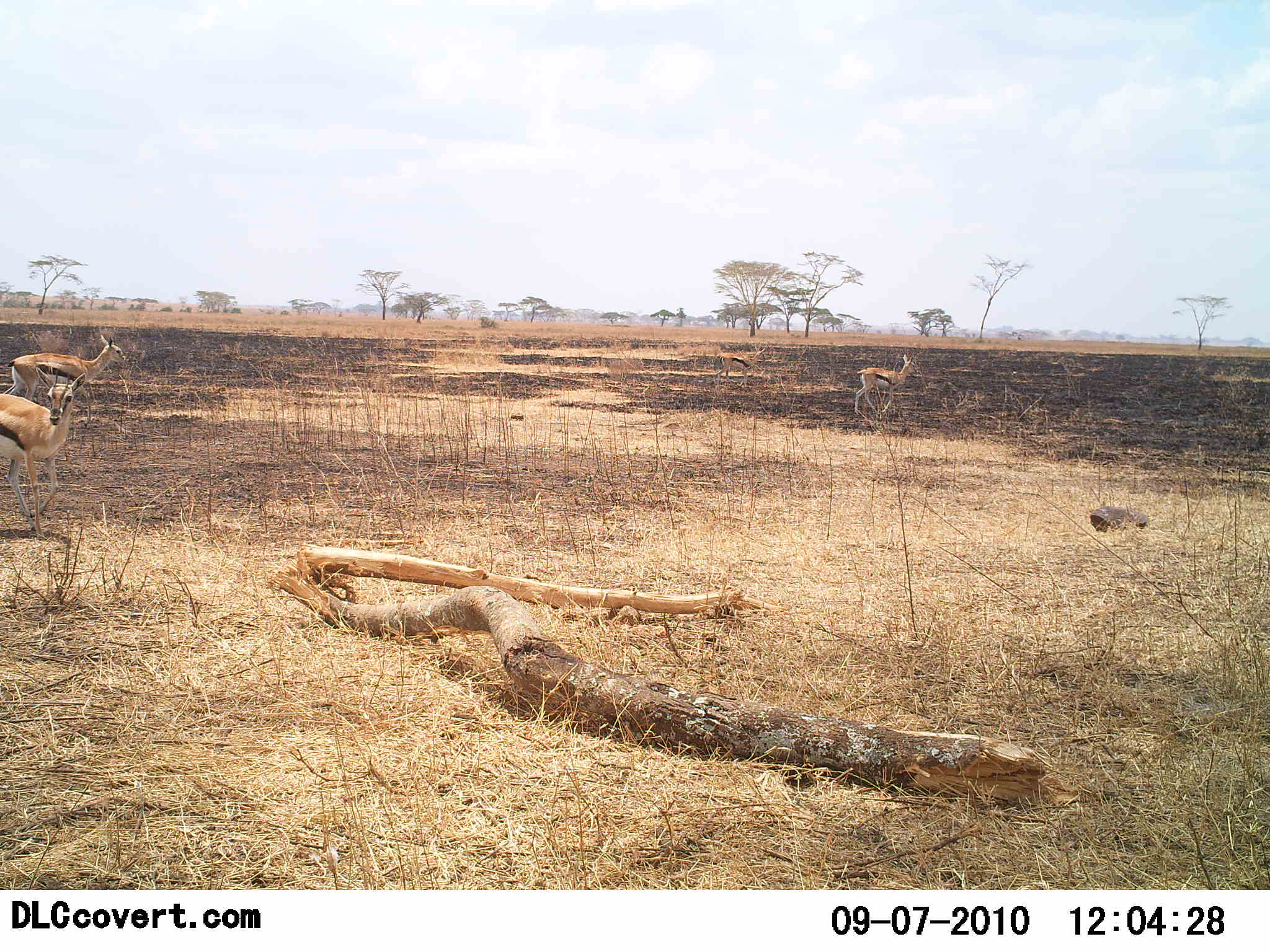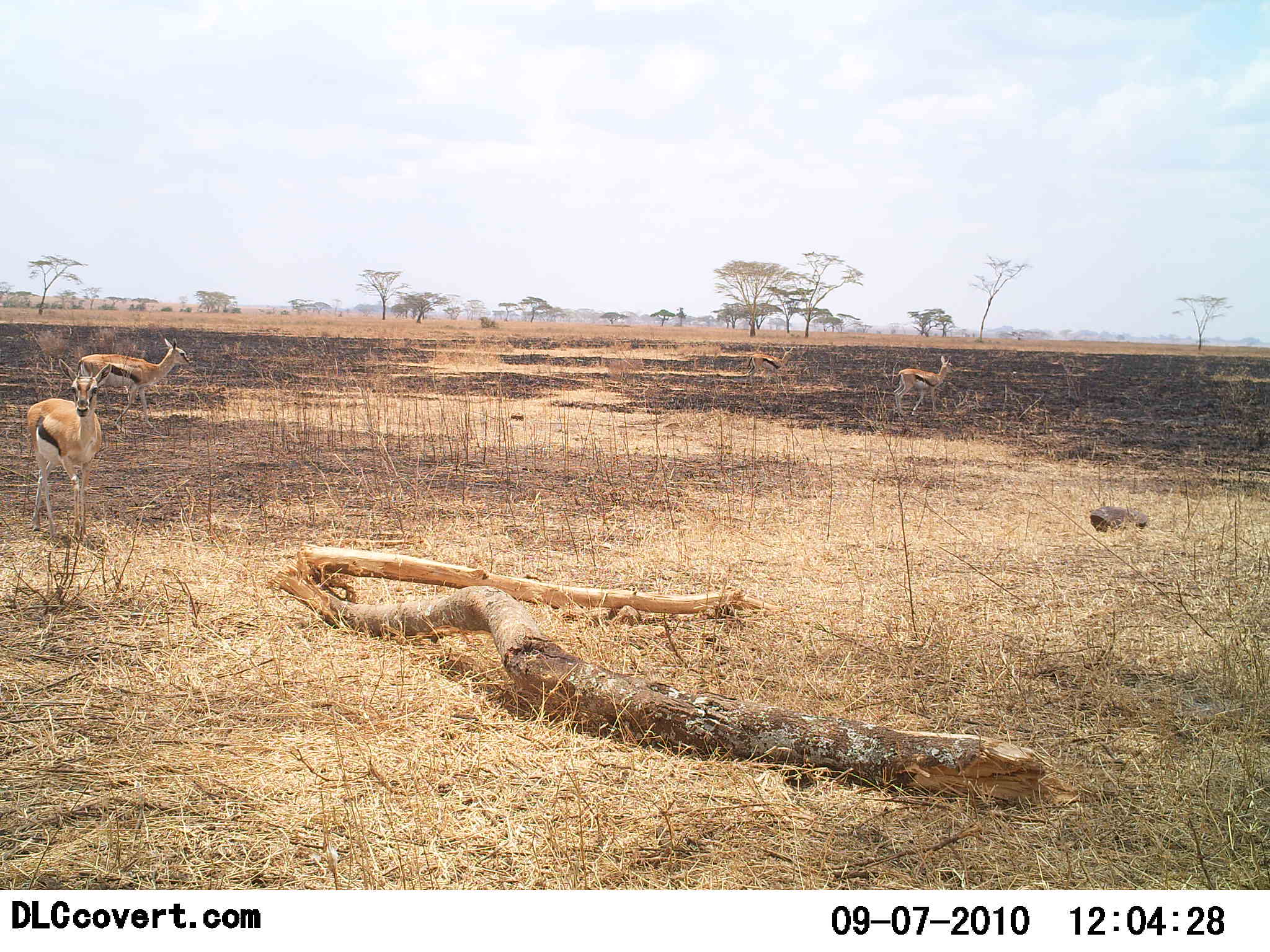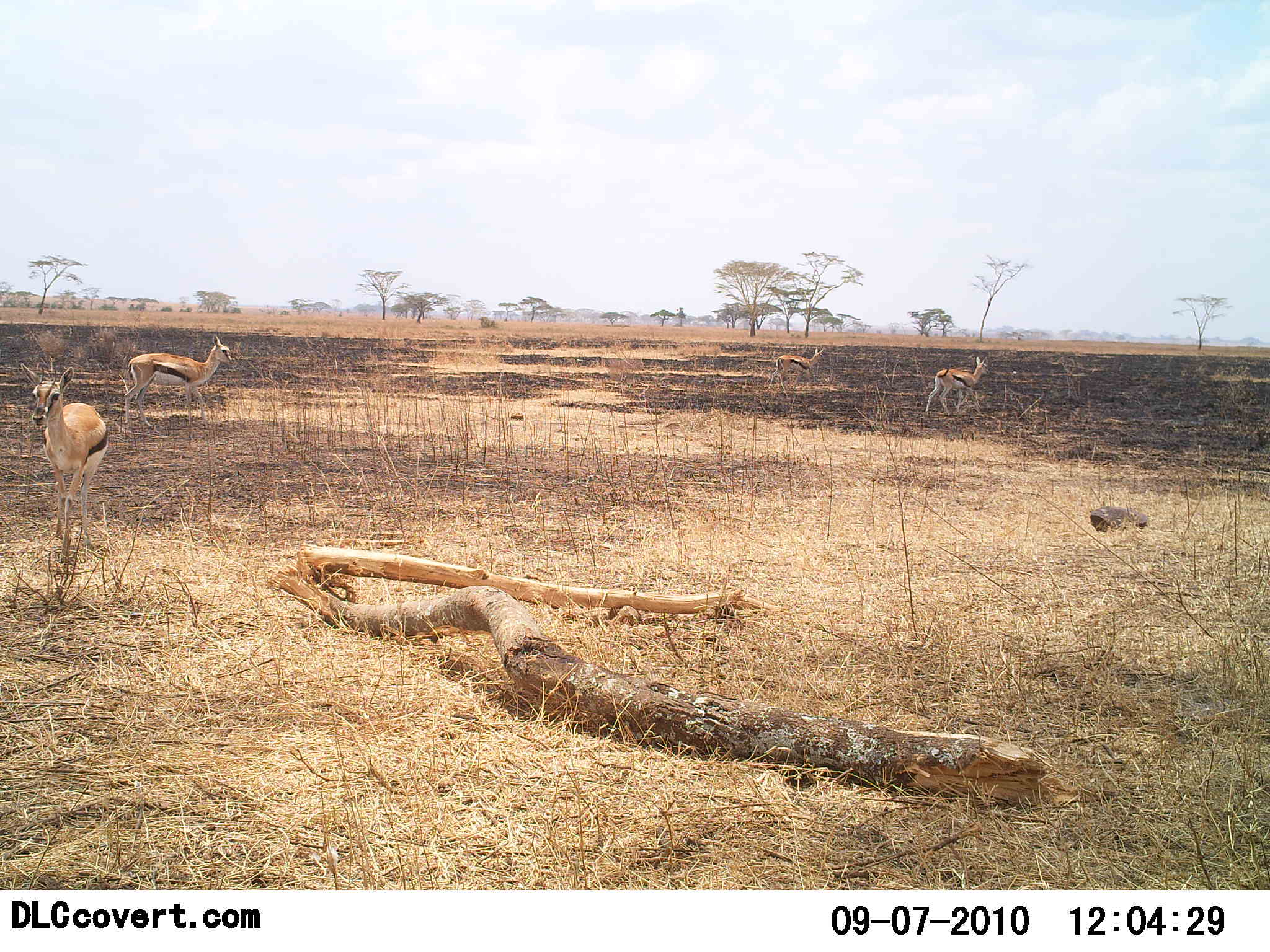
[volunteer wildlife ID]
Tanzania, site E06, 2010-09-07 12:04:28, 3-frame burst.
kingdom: Animalia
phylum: Chordata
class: Mammalia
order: Artiodactyla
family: Bovidae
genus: Eudorcas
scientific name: Eudorcas thomsonii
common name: thomson's gazelle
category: gazellethomsons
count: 4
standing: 8%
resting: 0%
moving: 83%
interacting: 0%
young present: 0%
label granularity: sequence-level